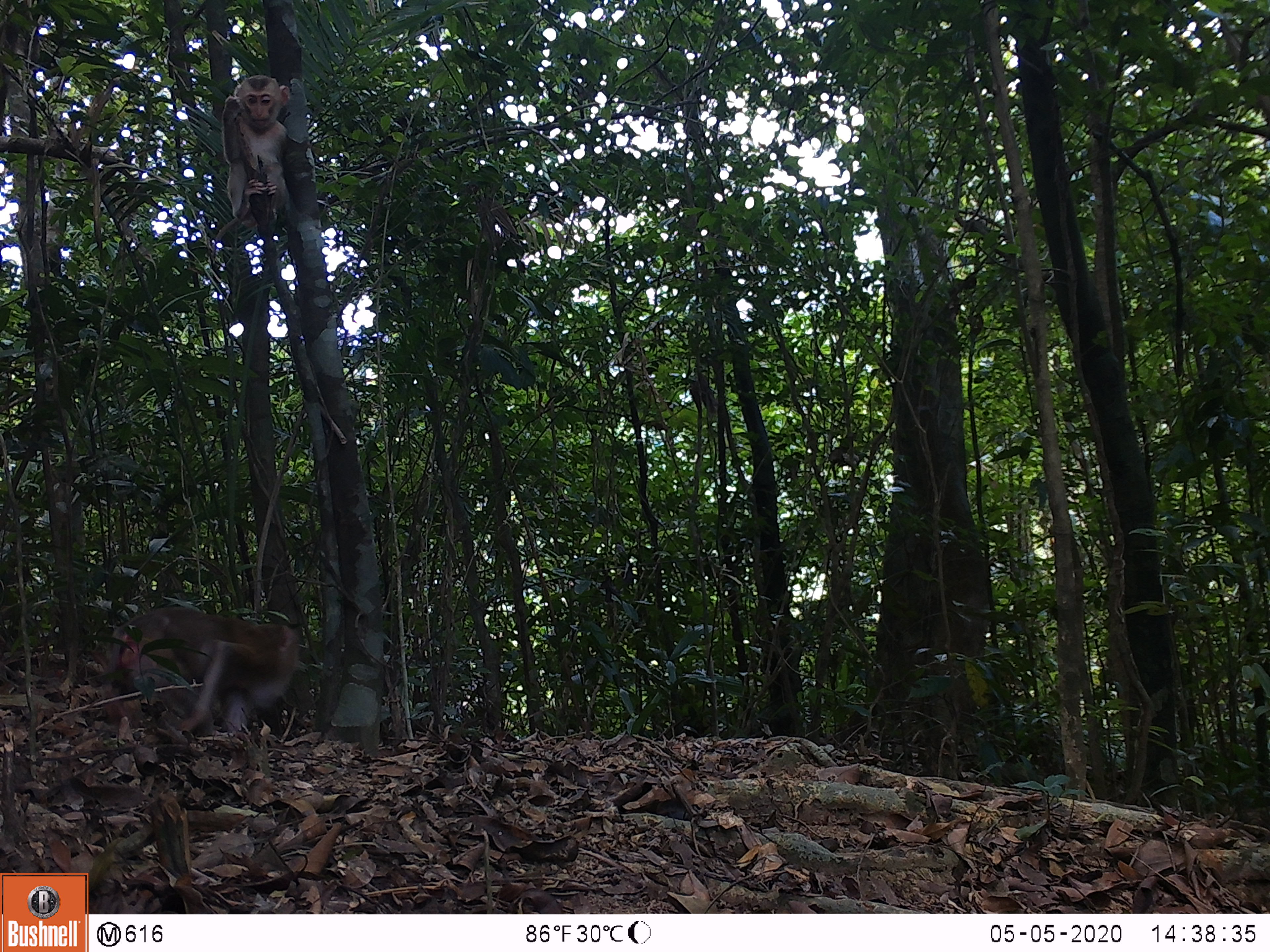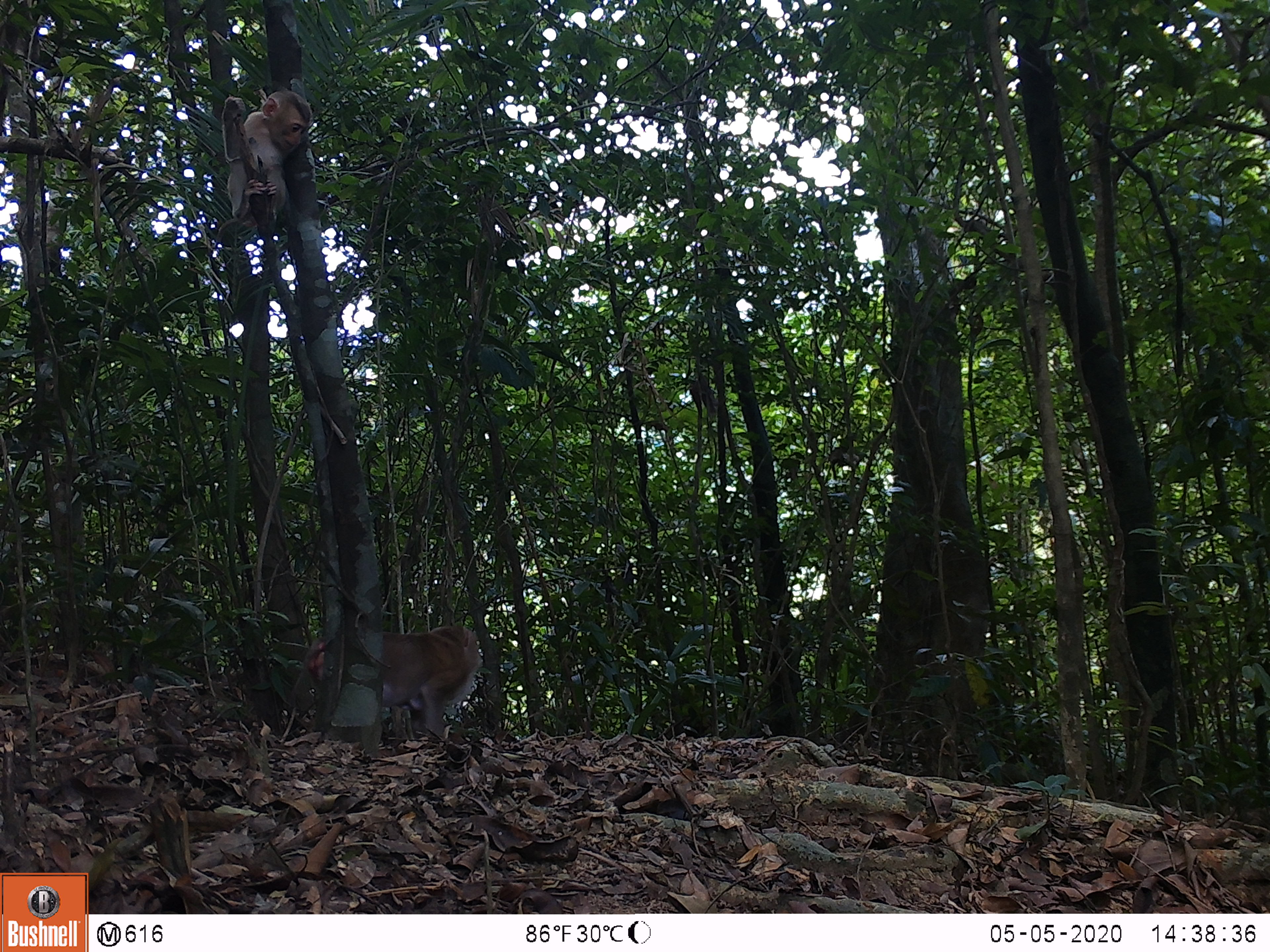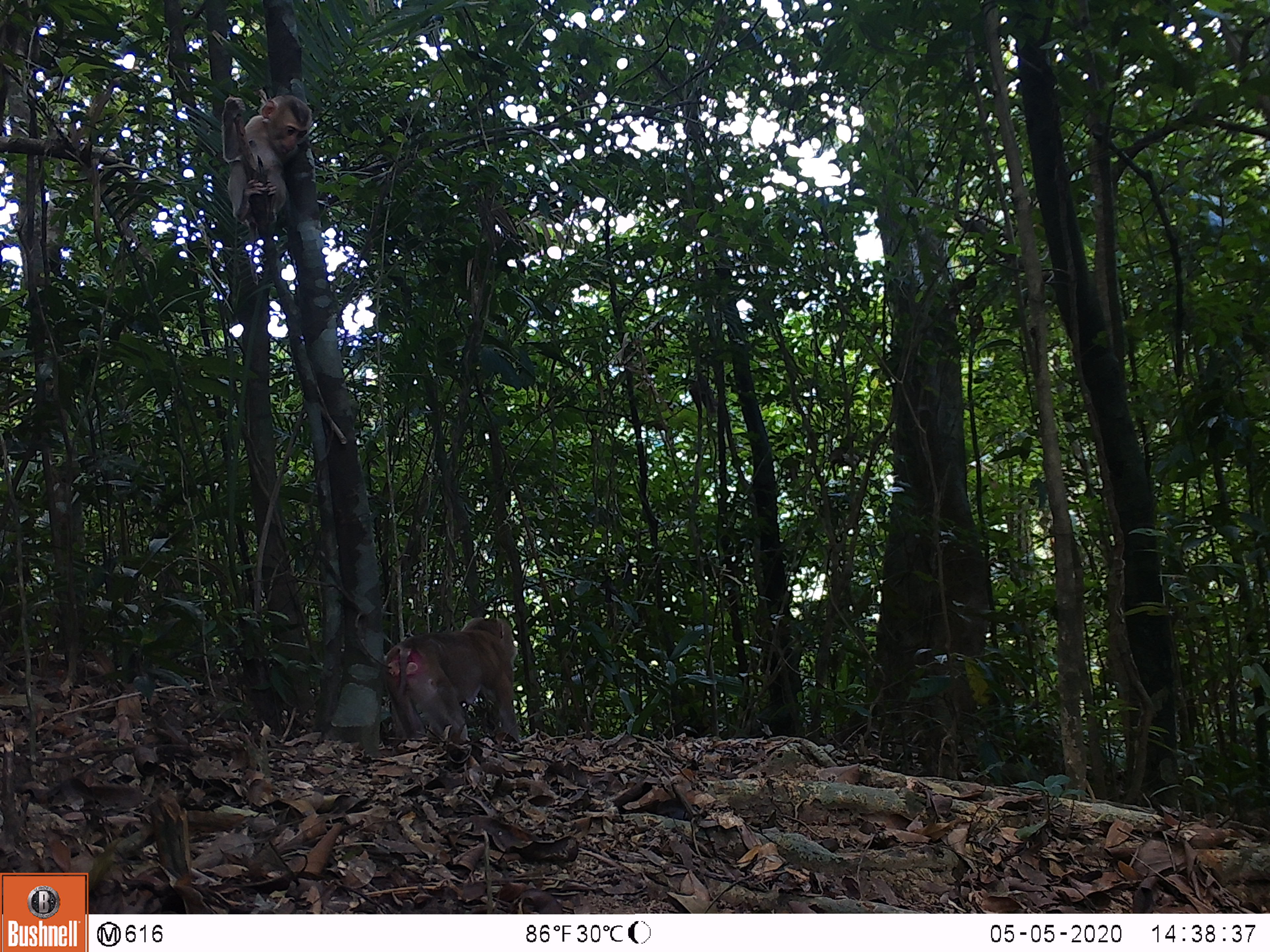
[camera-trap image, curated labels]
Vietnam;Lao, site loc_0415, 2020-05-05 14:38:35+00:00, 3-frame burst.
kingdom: Animalia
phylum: Chordata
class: Mammalia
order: Primates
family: Cercopithecidae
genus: Macaca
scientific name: Macaca nemestrina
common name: pig-tailed macaque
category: pig tailed macaque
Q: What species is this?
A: Pig tailed macaque (pig-tailed macaque) (Macaca nemestrina).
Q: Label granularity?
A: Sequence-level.